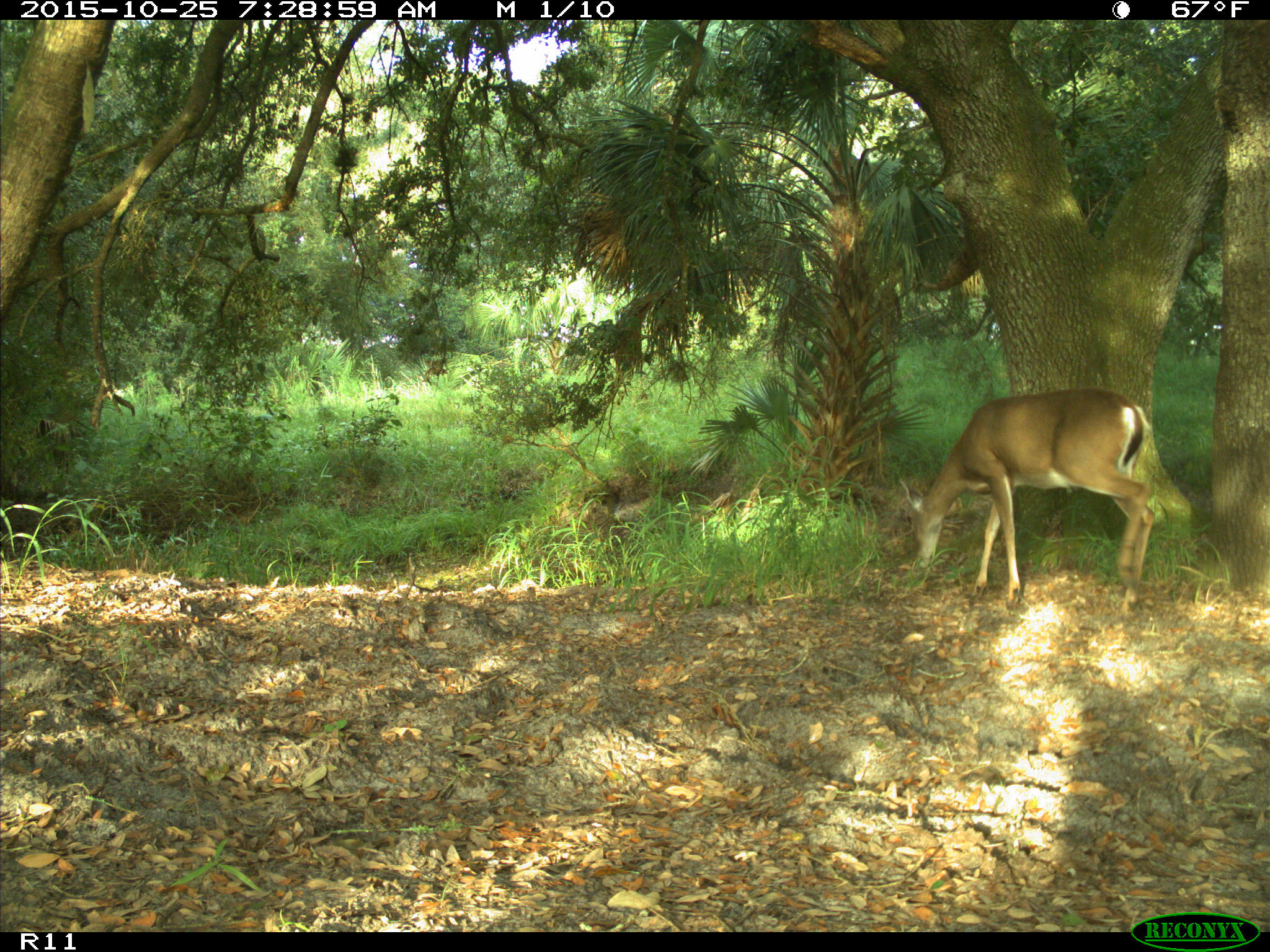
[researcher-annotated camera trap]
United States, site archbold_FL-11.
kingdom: Animalia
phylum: Chordata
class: Mammalia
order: Artiodactyla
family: Cervidae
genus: Odocoileus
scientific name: Odocoileus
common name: deer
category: unidentified deer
Unidentified deer (deer) (Odocoileus).